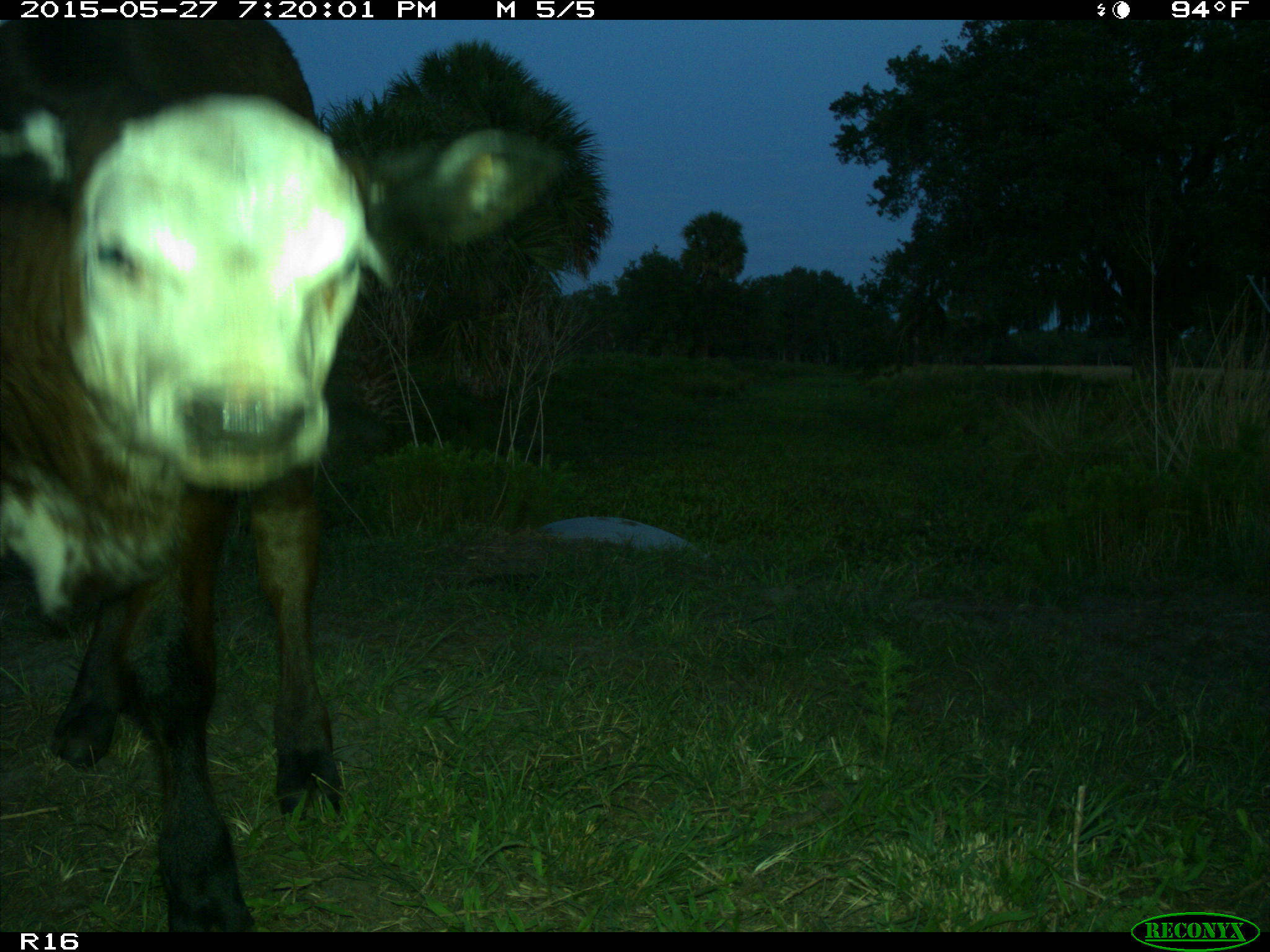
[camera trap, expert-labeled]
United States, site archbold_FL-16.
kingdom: Animalia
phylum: Chordata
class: Mammalia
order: Artiodactyla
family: Bovidae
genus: Bos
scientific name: Bos taurus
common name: domestic cow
Bos taurus (domestic cow).